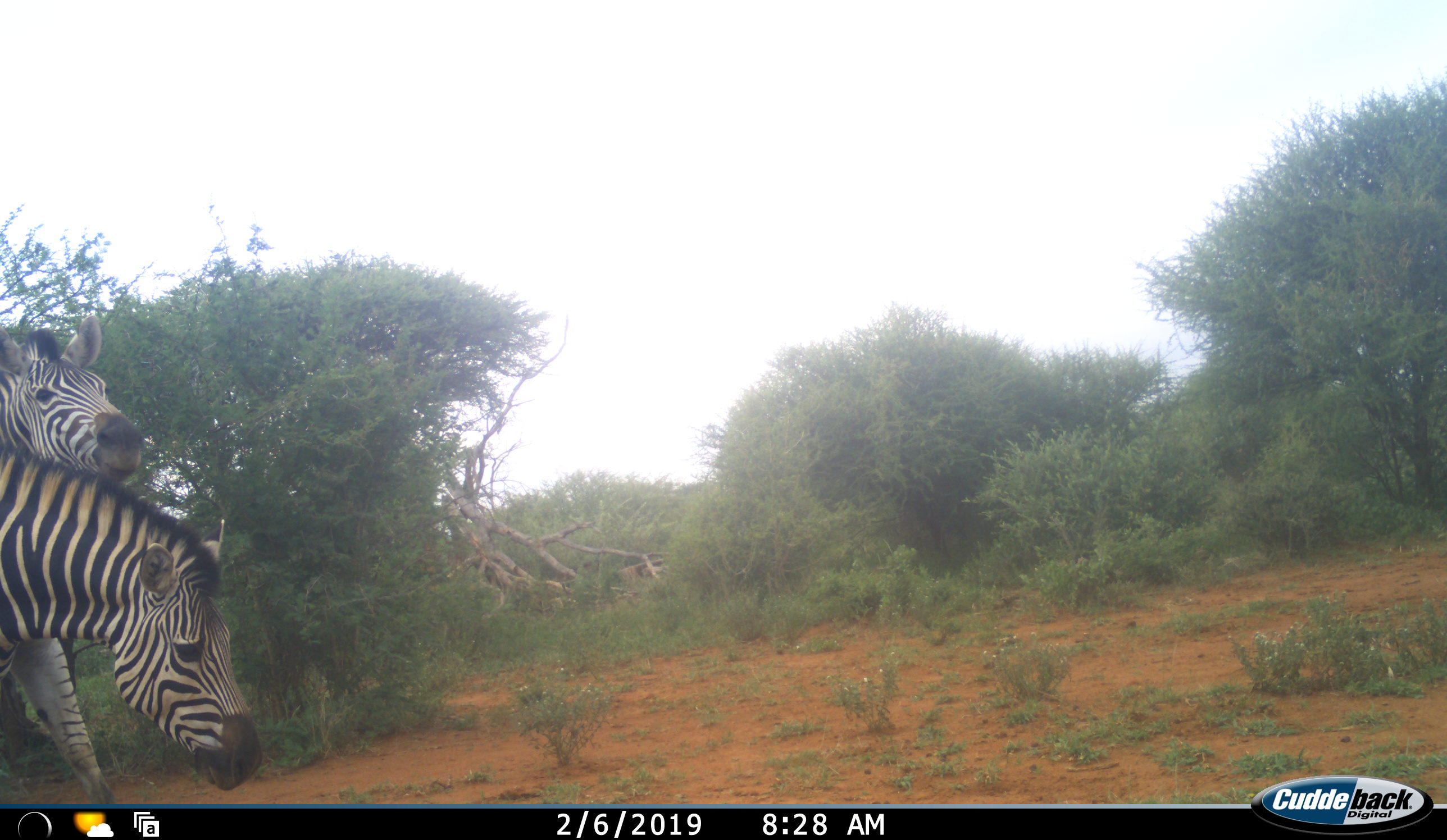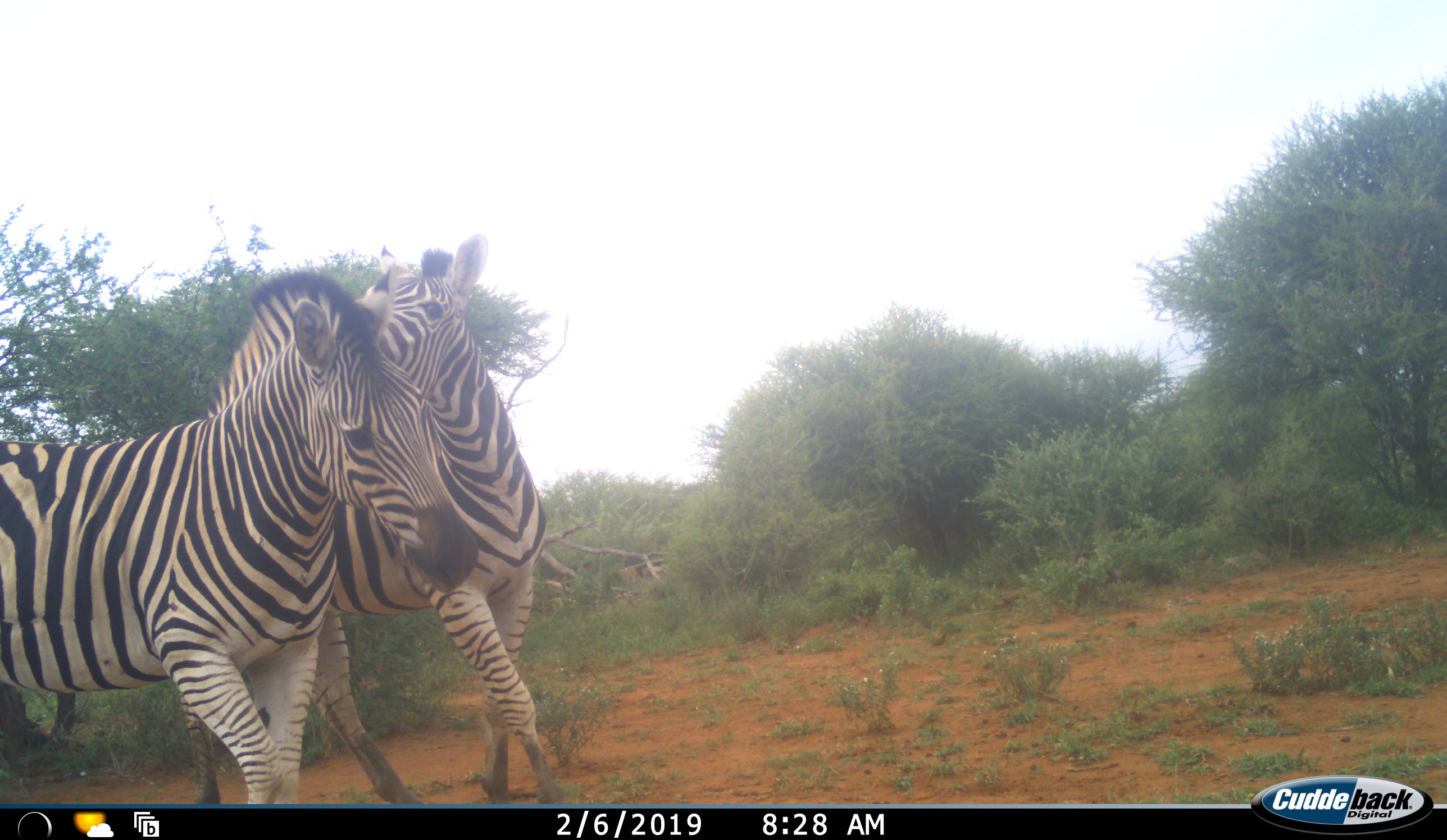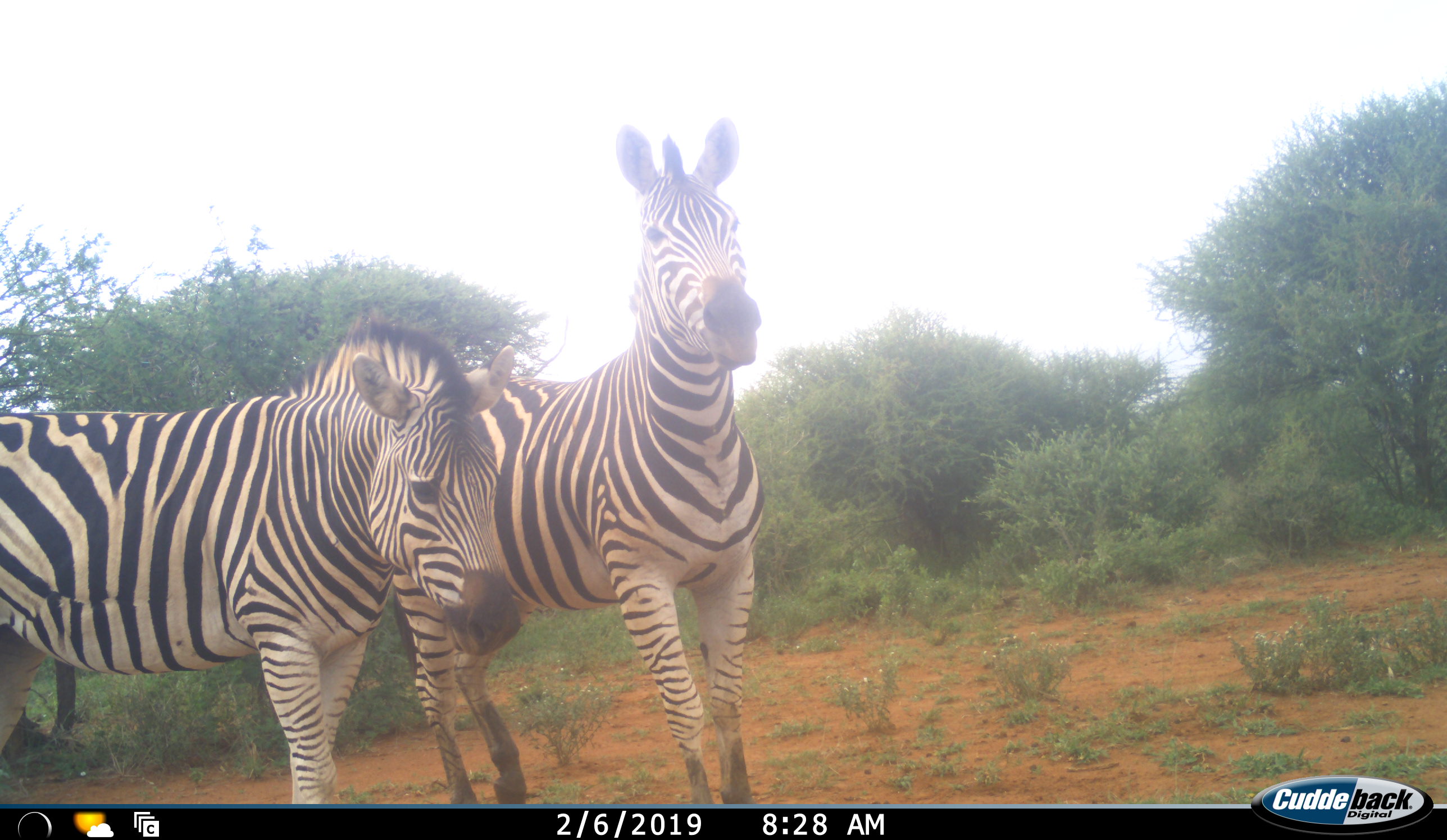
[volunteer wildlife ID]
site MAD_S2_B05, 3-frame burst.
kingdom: Animalia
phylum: Chordata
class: Mammalia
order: Perissodactyla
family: Equidae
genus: Equus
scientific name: Equus quagga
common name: plains zebra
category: zebraplains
Zebraplains (plains zebra) (Equus quagga), count 2. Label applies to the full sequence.